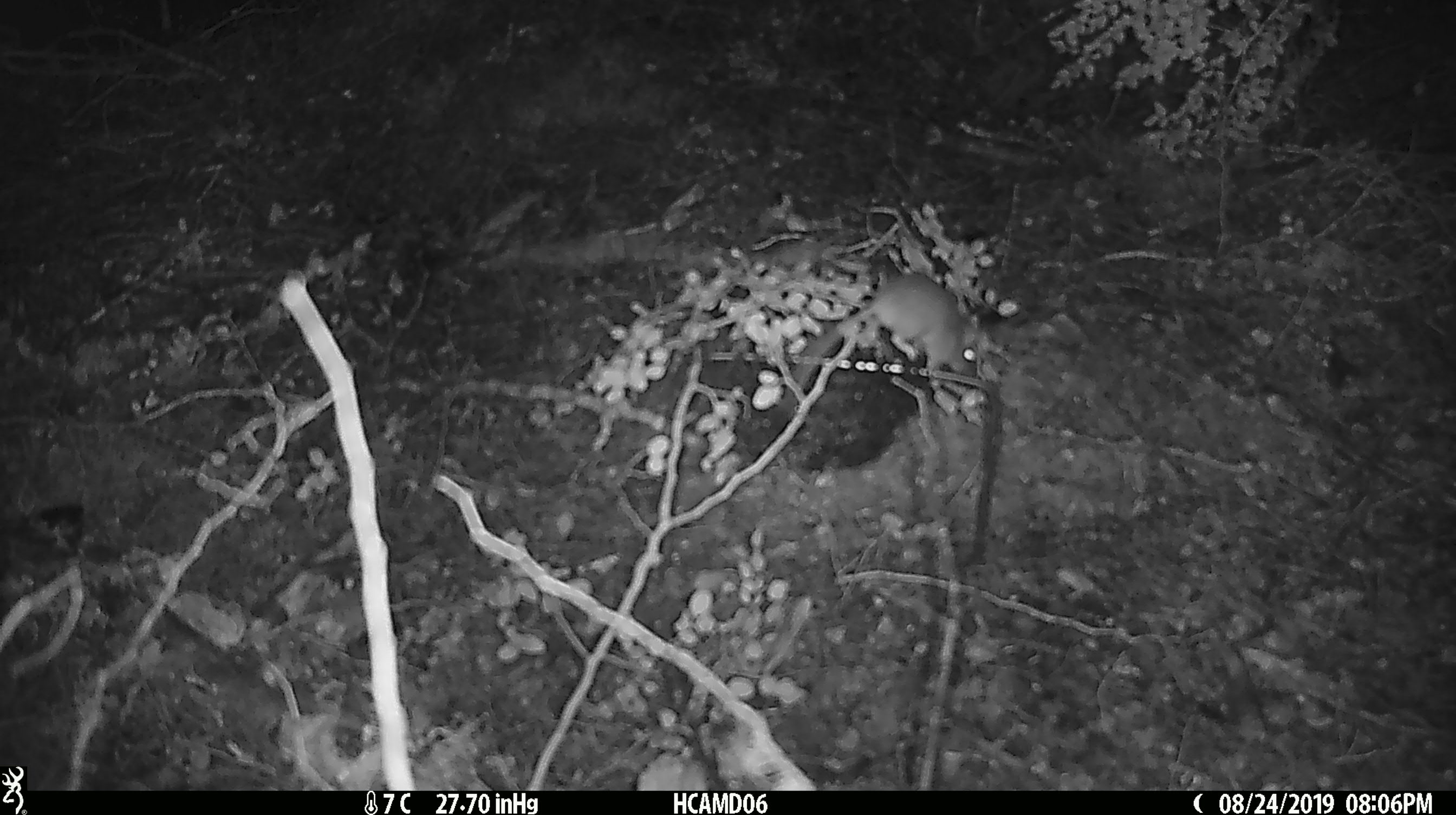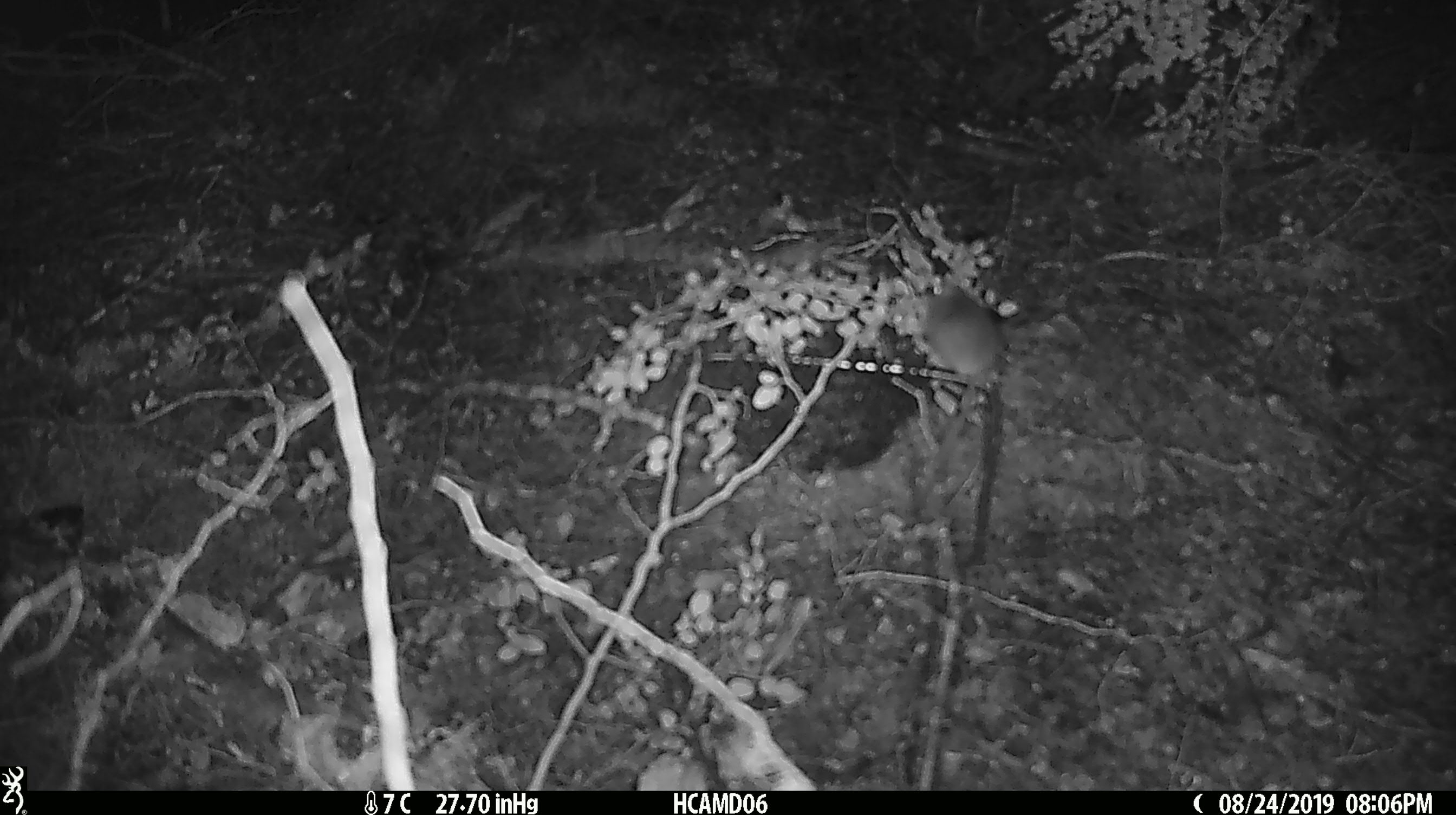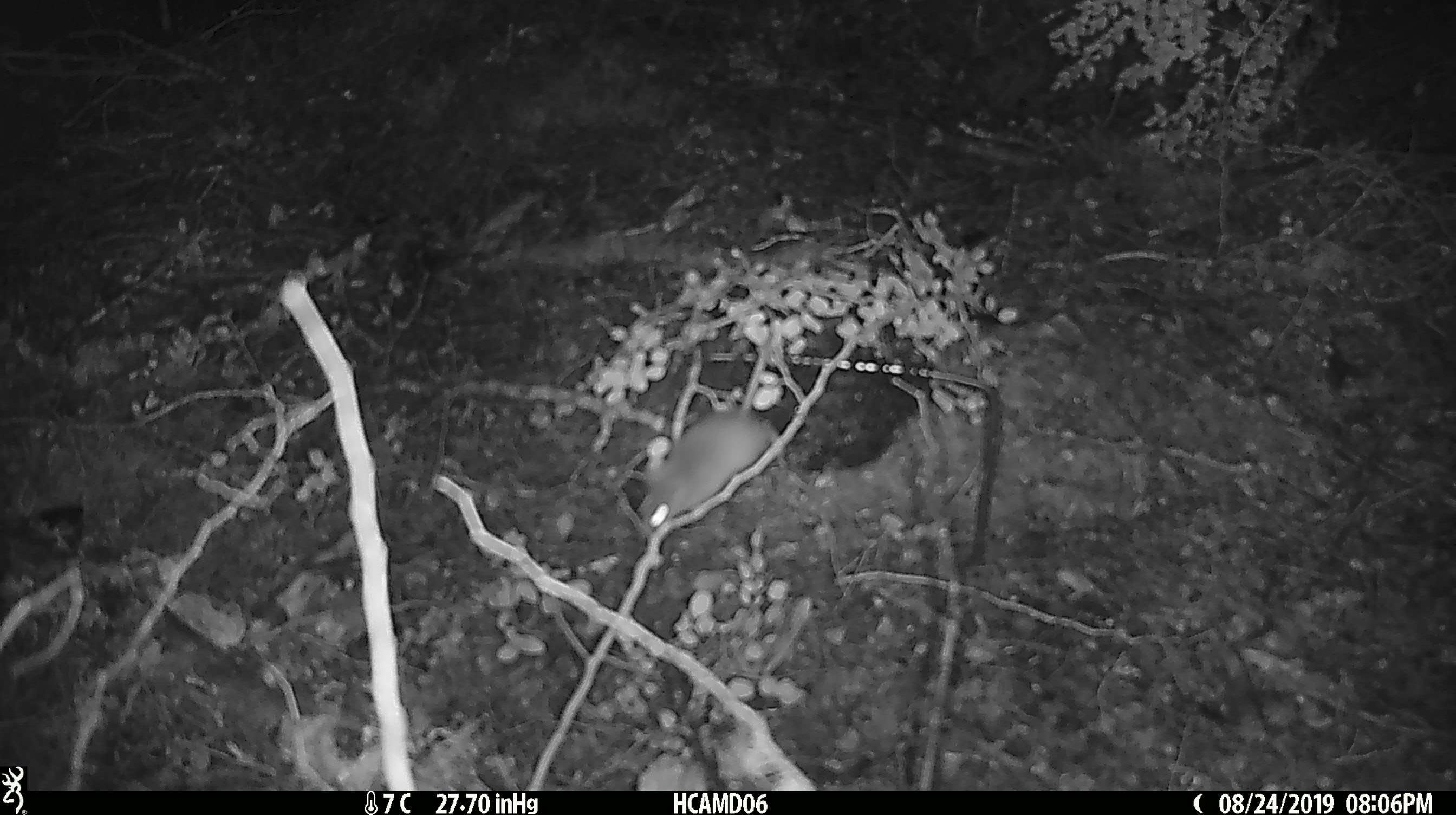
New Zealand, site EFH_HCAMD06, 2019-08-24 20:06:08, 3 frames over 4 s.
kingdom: Animalia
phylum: Chordata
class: Mammalia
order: Rodentia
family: Muridae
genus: Mus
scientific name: Mus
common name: mouse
Mouse (Mus).